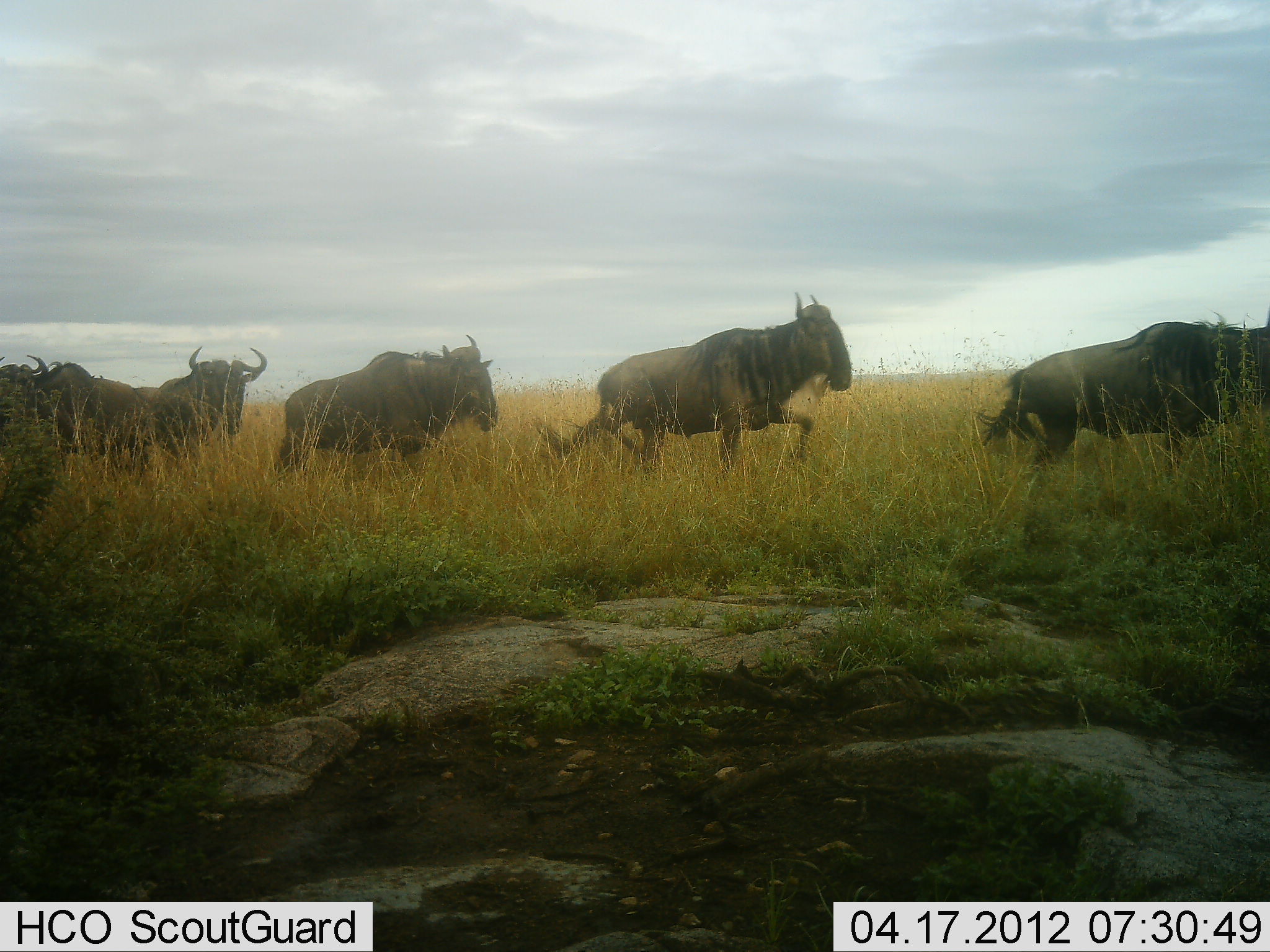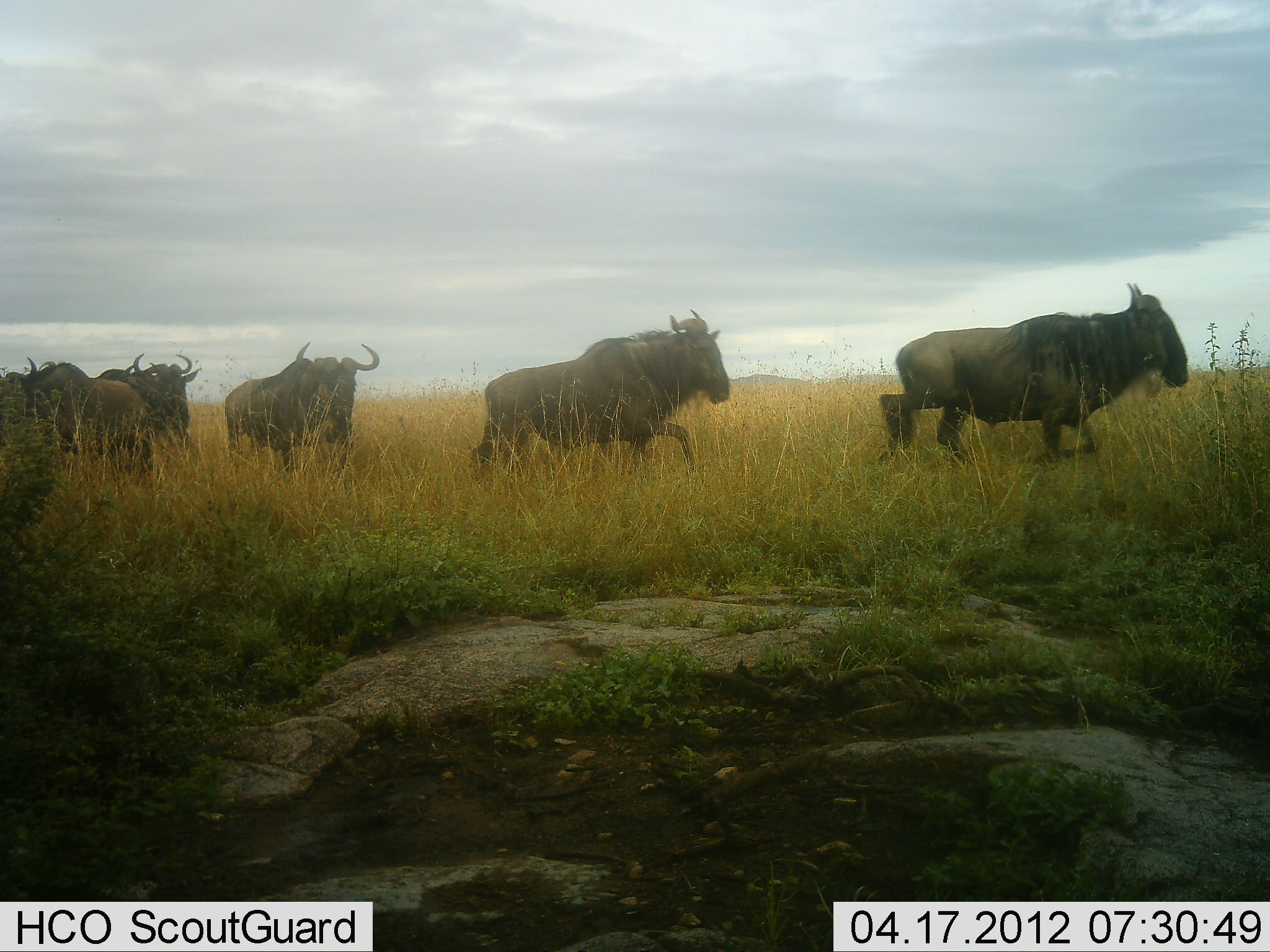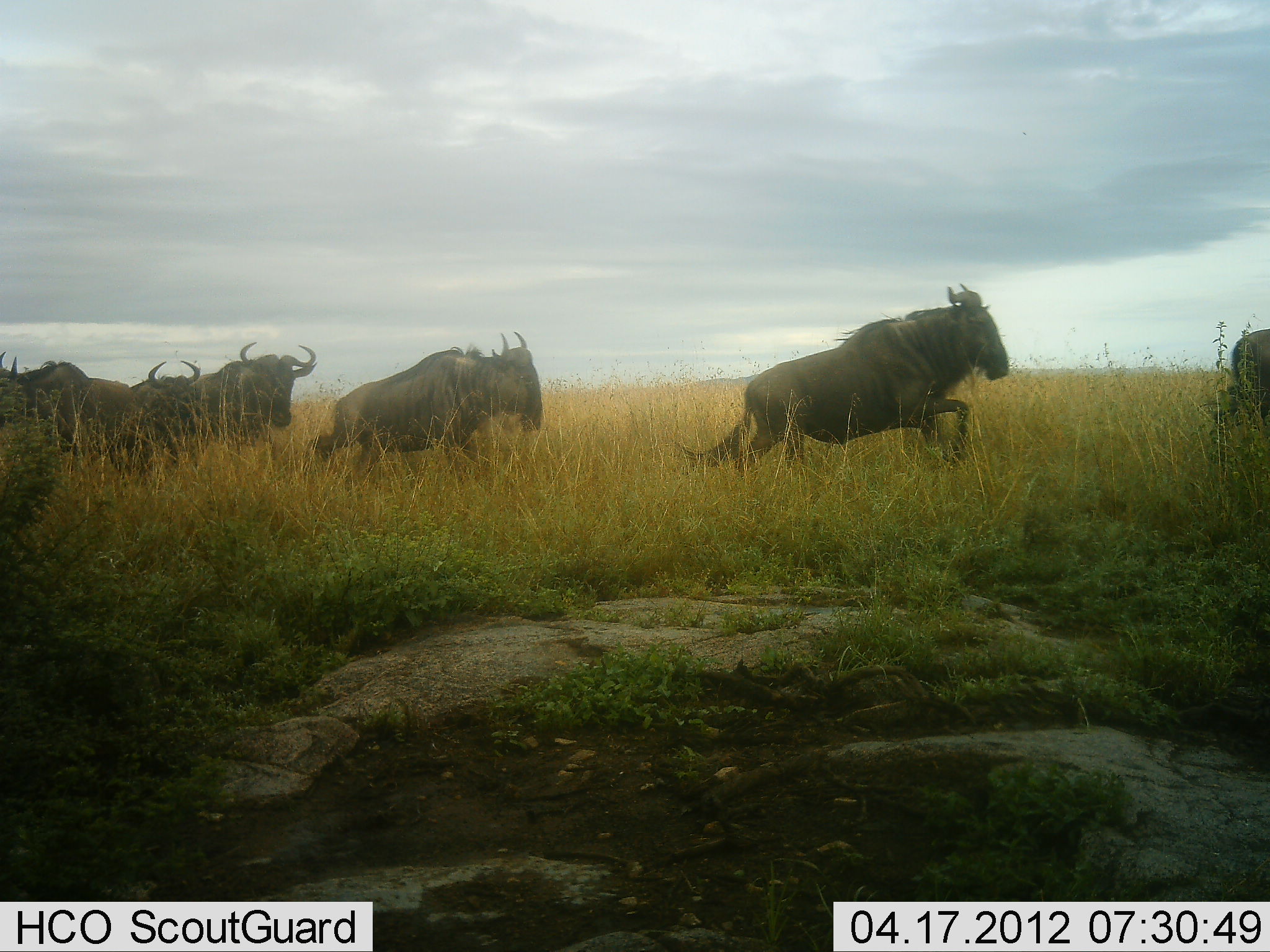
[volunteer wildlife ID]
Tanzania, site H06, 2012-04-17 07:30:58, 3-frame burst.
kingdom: Animalia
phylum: Chordata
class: Mammalia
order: Artiodactyla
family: Bovidae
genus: Connochaetes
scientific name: Connochaetes taurinus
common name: blue wildebeest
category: wildebeest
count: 7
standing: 29%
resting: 0%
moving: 100%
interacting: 0%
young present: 0%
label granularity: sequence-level